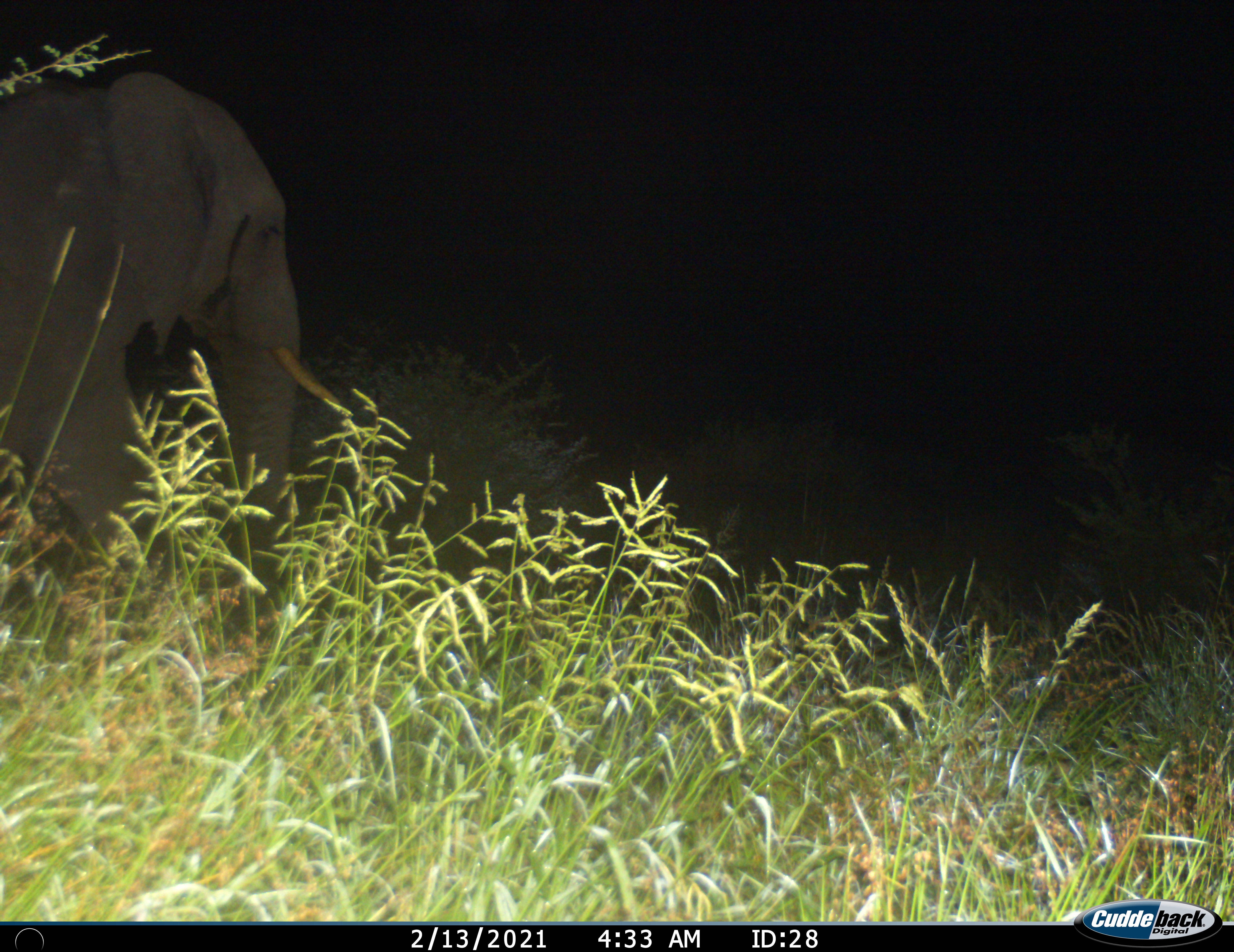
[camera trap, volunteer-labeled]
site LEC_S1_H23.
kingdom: Animalia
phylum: Chordata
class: Mammalia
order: Proboscidea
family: Elephantidae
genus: Loxodonta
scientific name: Loxodonta africana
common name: african bush elephant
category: elephant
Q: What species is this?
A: Elephant (african bush elephant) (Loxodonta africana).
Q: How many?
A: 1.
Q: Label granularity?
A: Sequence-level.